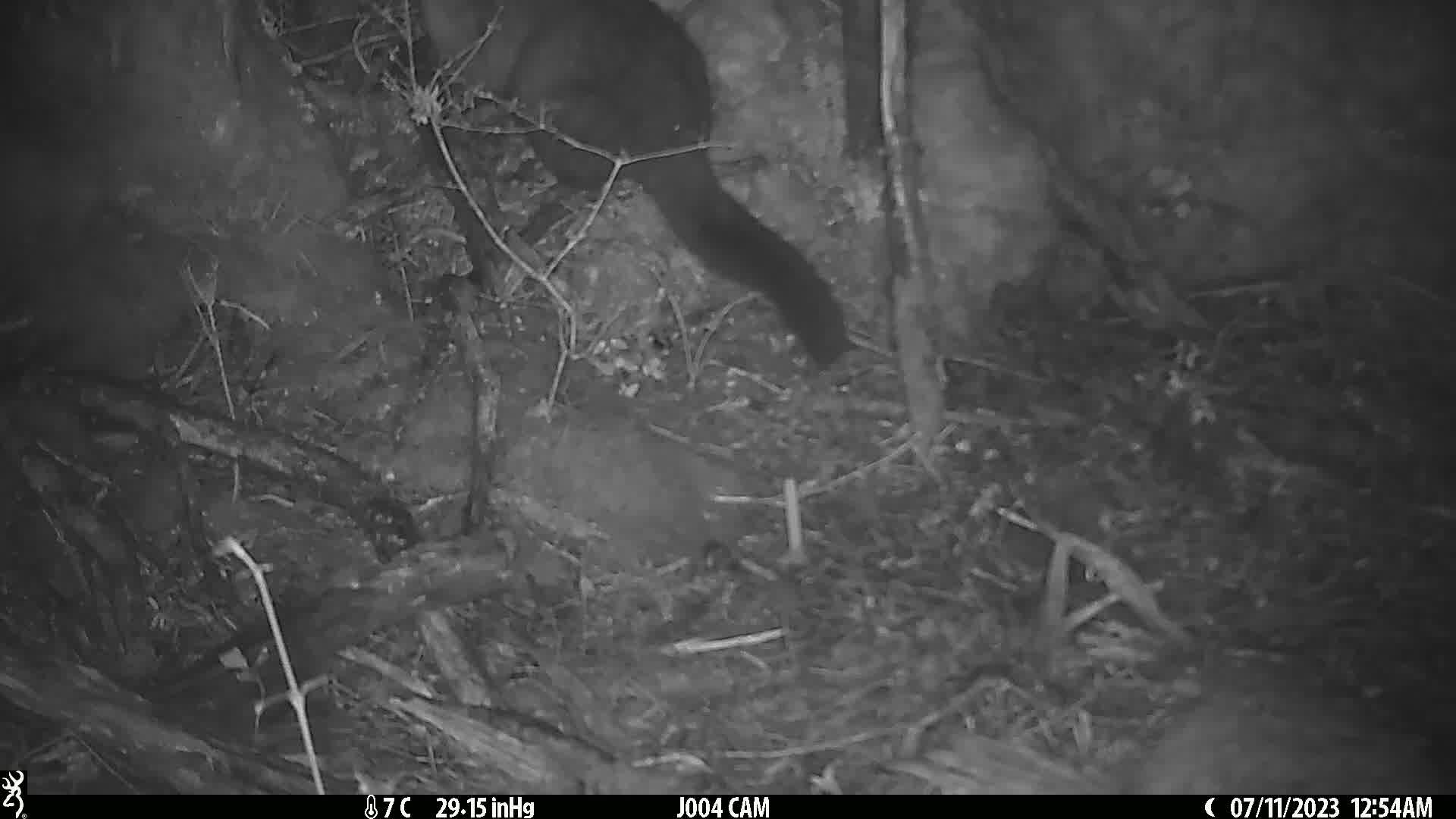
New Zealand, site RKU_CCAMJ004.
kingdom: Animalia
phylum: Chordata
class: Mammalia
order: Diprotodontia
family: Phalangeridae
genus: Trichosurus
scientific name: Trichosurus vulpecula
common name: common brushtail possum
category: possum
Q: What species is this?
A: Possum (common brushtail possum) (Trichosurus vulpecula).